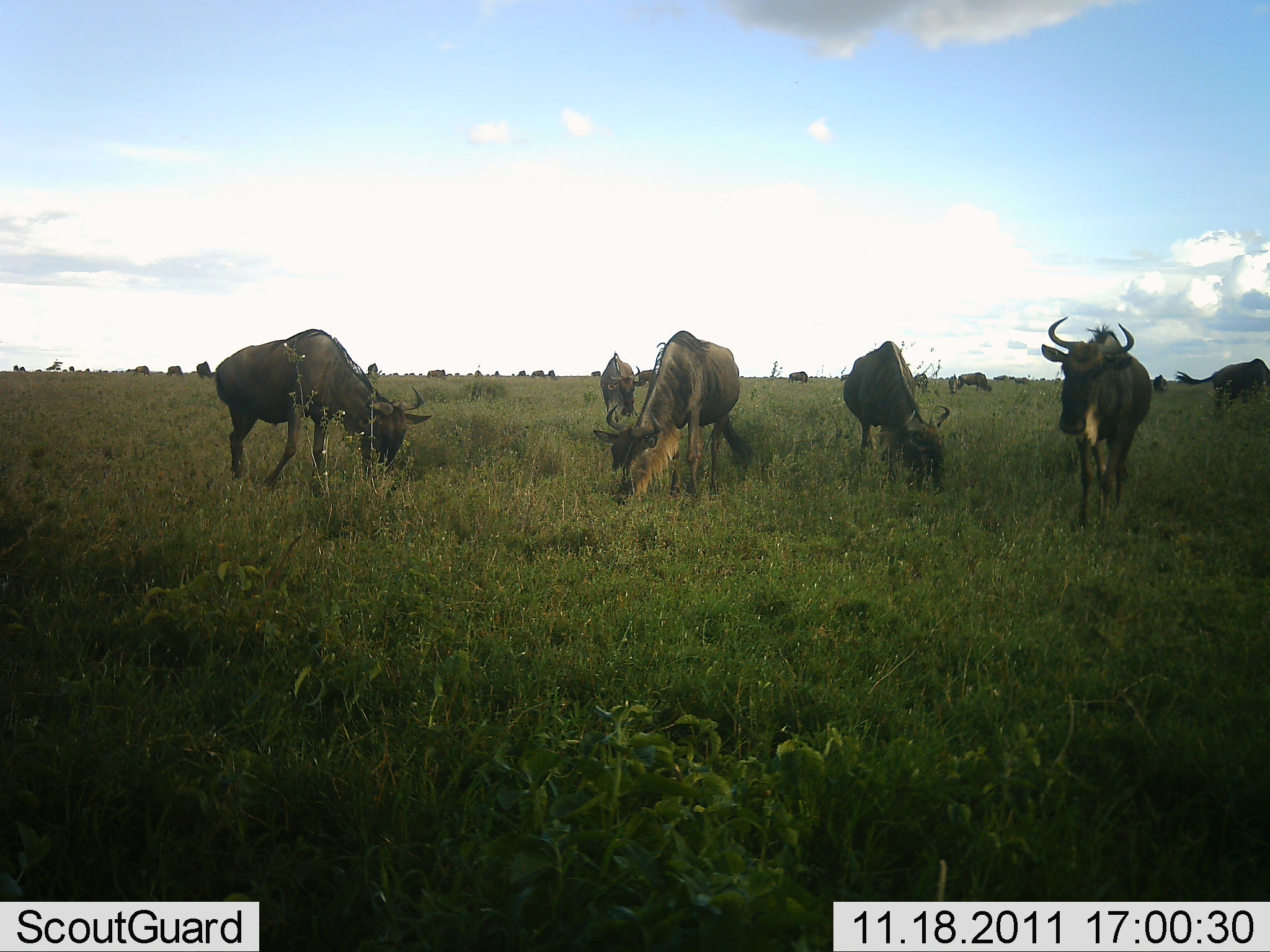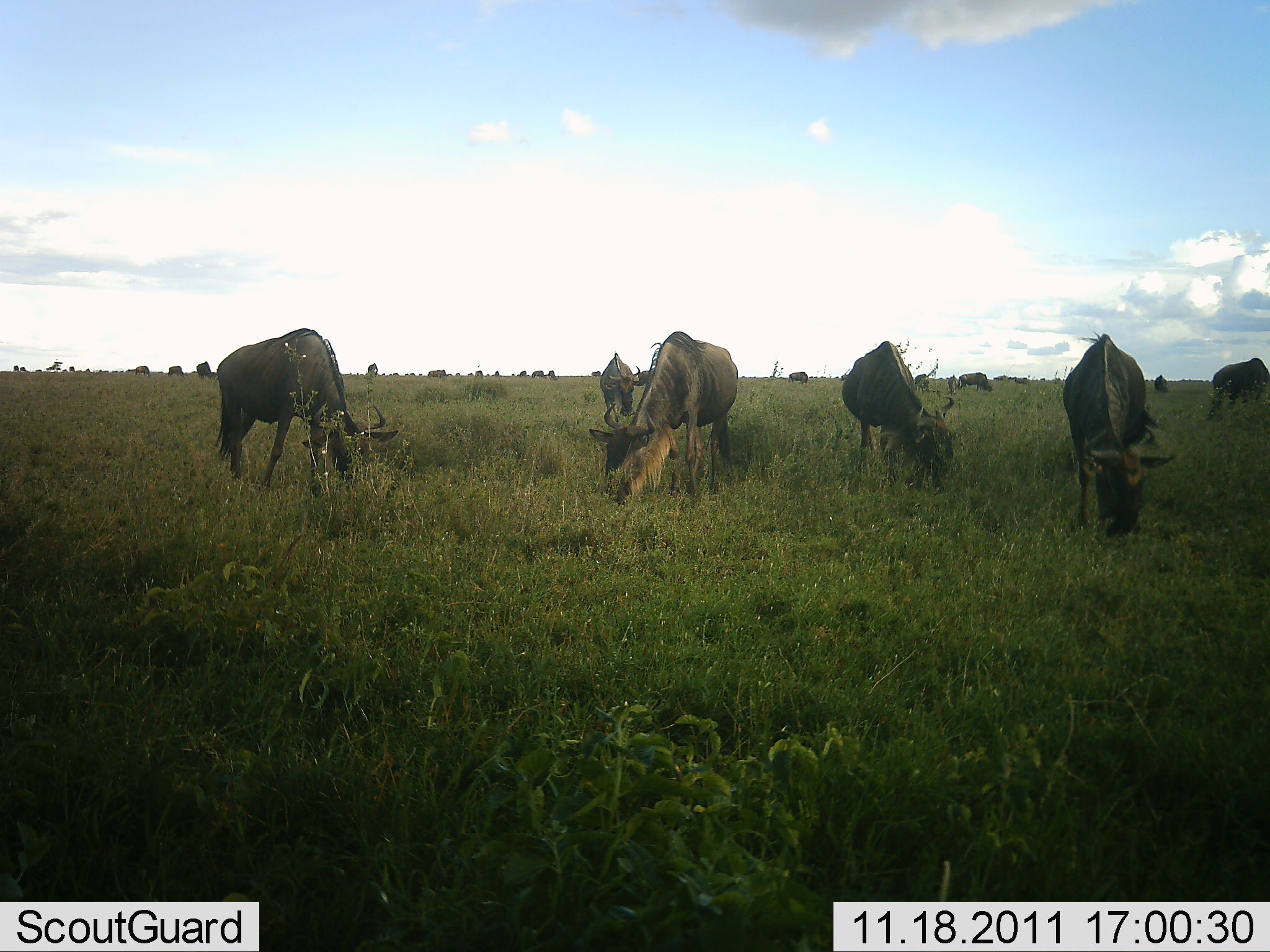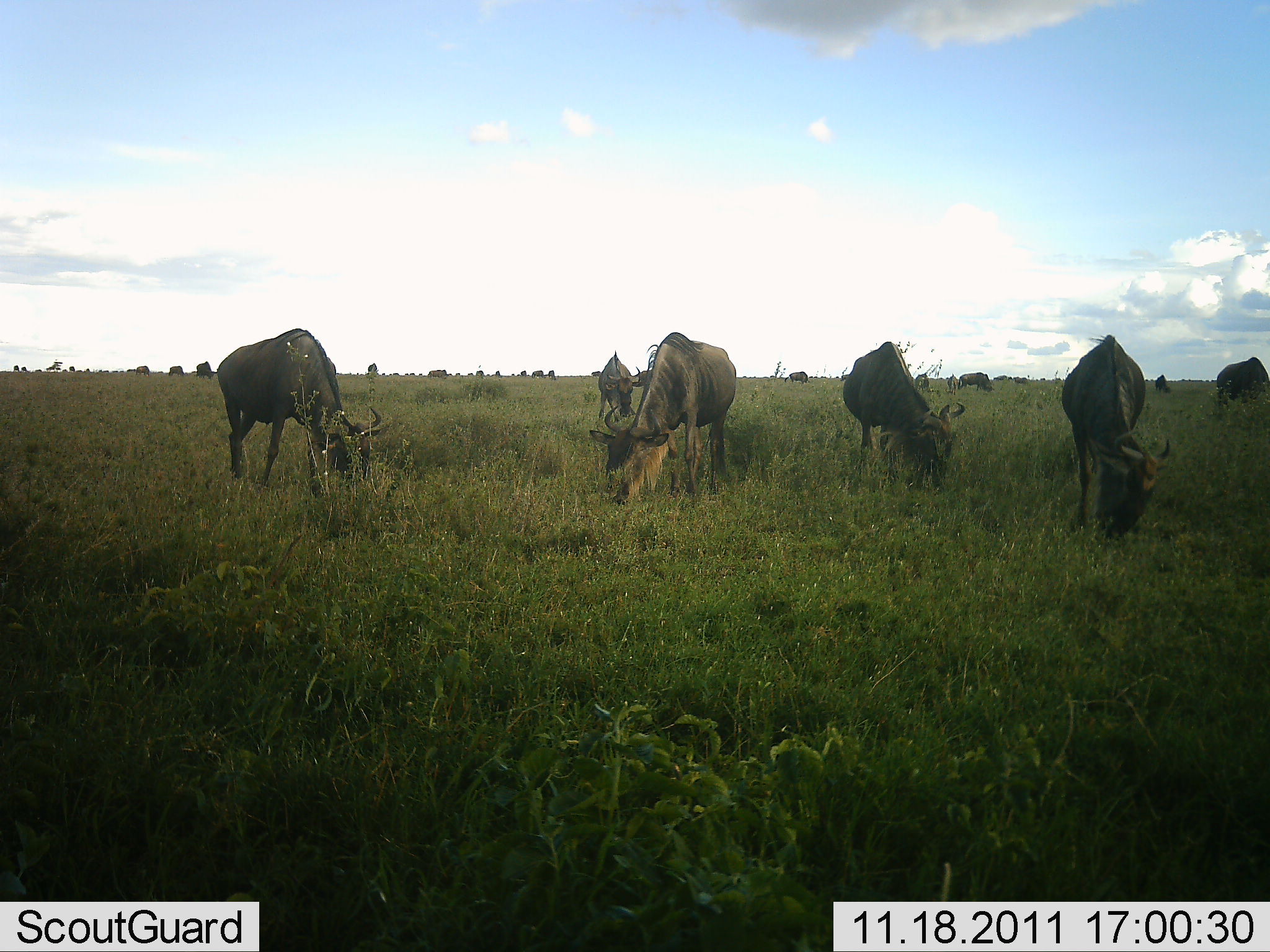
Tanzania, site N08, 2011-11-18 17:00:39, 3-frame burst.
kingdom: Animalia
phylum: Chordata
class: Mammalia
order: Artiodactyla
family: Bovidae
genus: Connochaetes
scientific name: Connochaetes taurinus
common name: blue wildebeest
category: wildebeest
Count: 11-50.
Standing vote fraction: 47%.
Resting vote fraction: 0%.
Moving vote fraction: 12%.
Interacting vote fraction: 0%.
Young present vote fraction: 0%.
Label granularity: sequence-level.